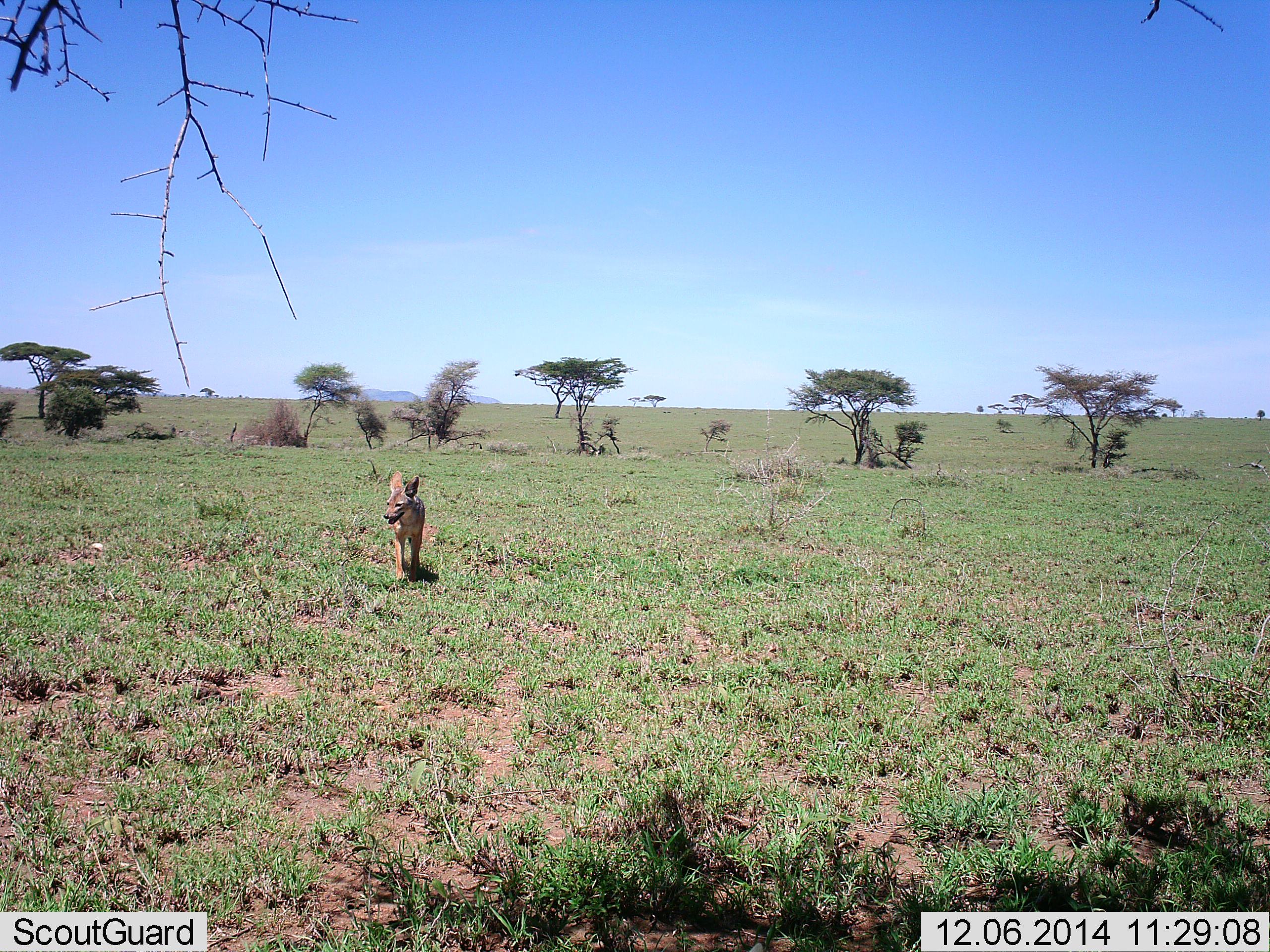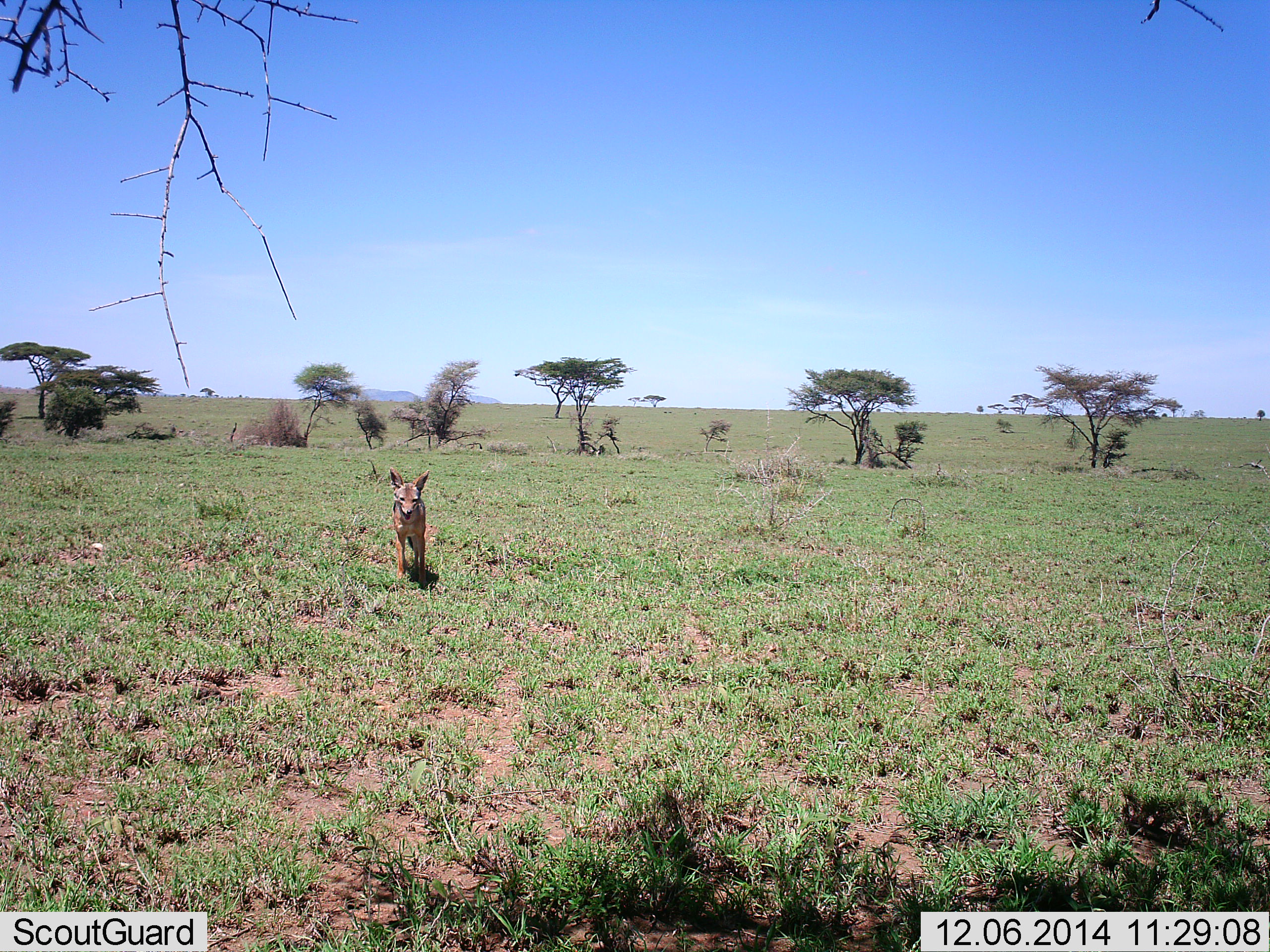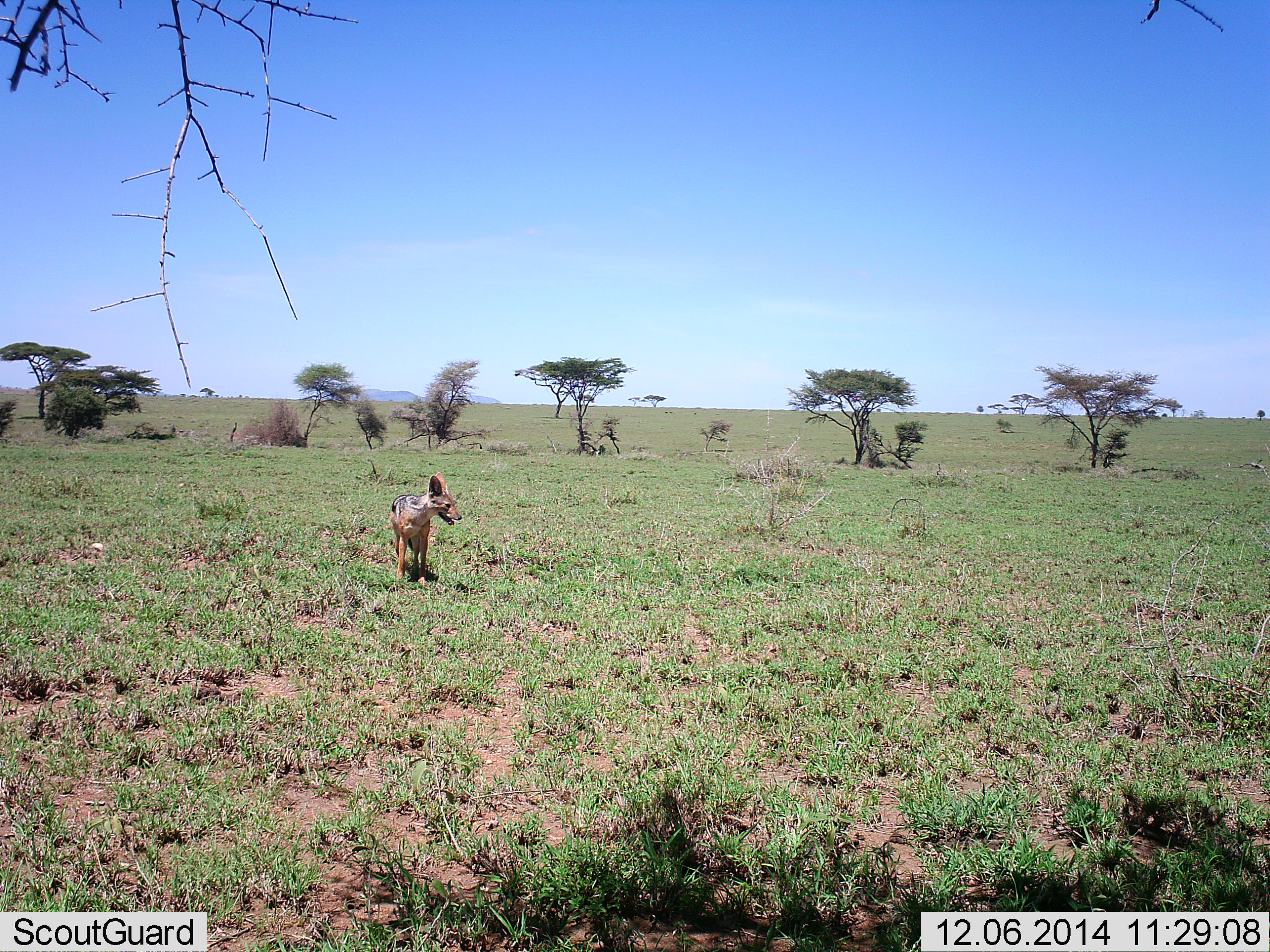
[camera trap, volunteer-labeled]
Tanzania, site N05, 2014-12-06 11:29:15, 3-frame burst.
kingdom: Animalia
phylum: Chordata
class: Mammalia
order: Carnivora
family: Canidae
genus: Lupulella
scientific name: Lupulella mesomelas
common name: black-backed jackal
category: jackal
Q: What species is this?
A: Jackal (black-backed jackal) (Lupulella mesomelas).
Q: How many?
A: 1.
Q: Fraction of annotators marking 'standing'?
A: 90%.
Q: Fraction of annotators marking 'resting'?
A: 0%.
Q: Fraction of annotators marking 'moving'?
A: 10%.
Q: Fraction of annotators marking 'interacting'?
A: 0%.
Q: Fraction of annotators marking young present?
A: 0%.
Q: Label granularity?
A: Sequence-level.